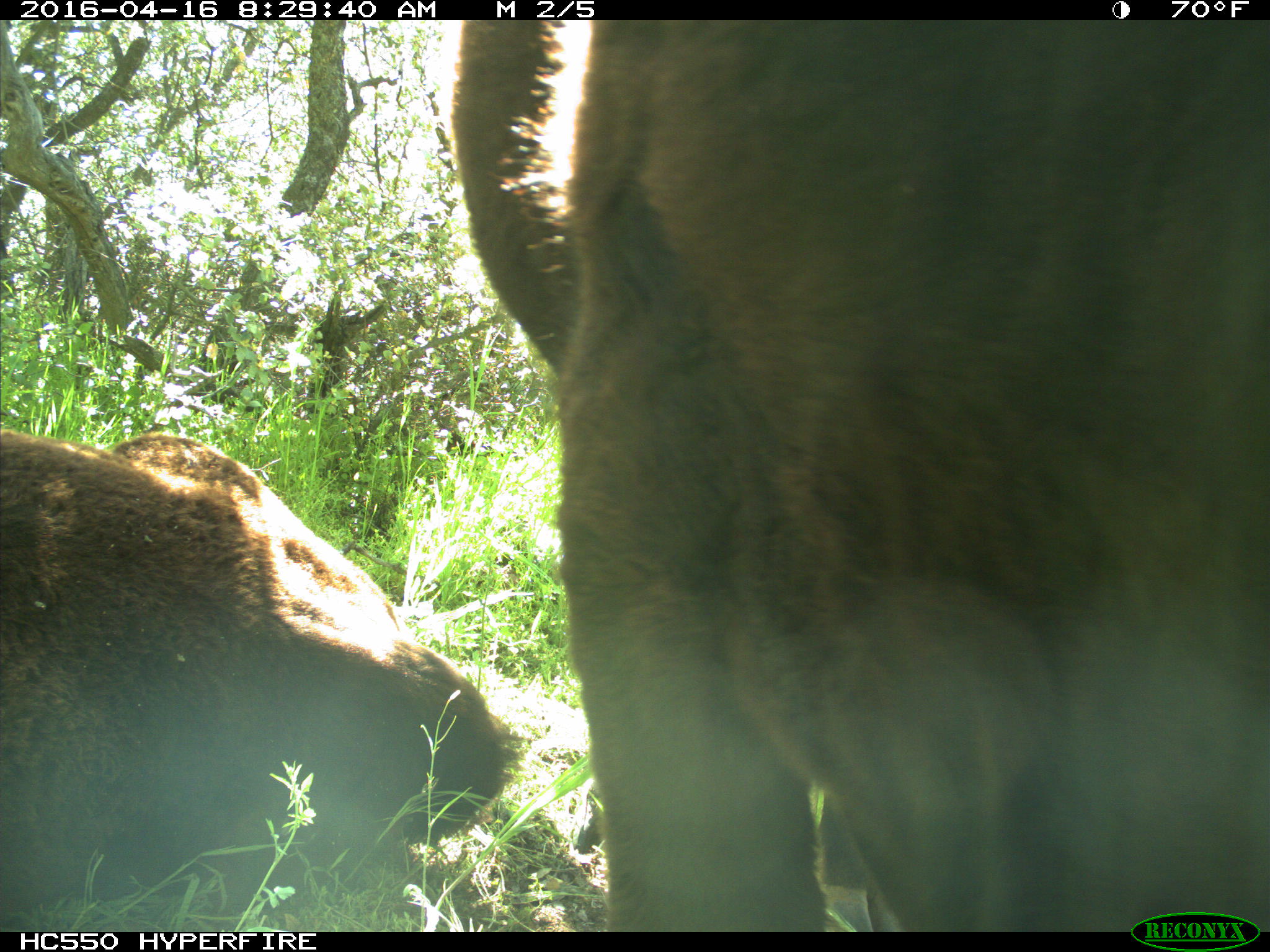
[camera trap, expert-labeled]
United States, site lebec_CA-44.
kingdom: Animalia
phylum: Chordata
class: Mammalia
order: Artiodactyla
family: Bovidae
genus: Bos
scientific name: Bos taurus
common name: domestic cow